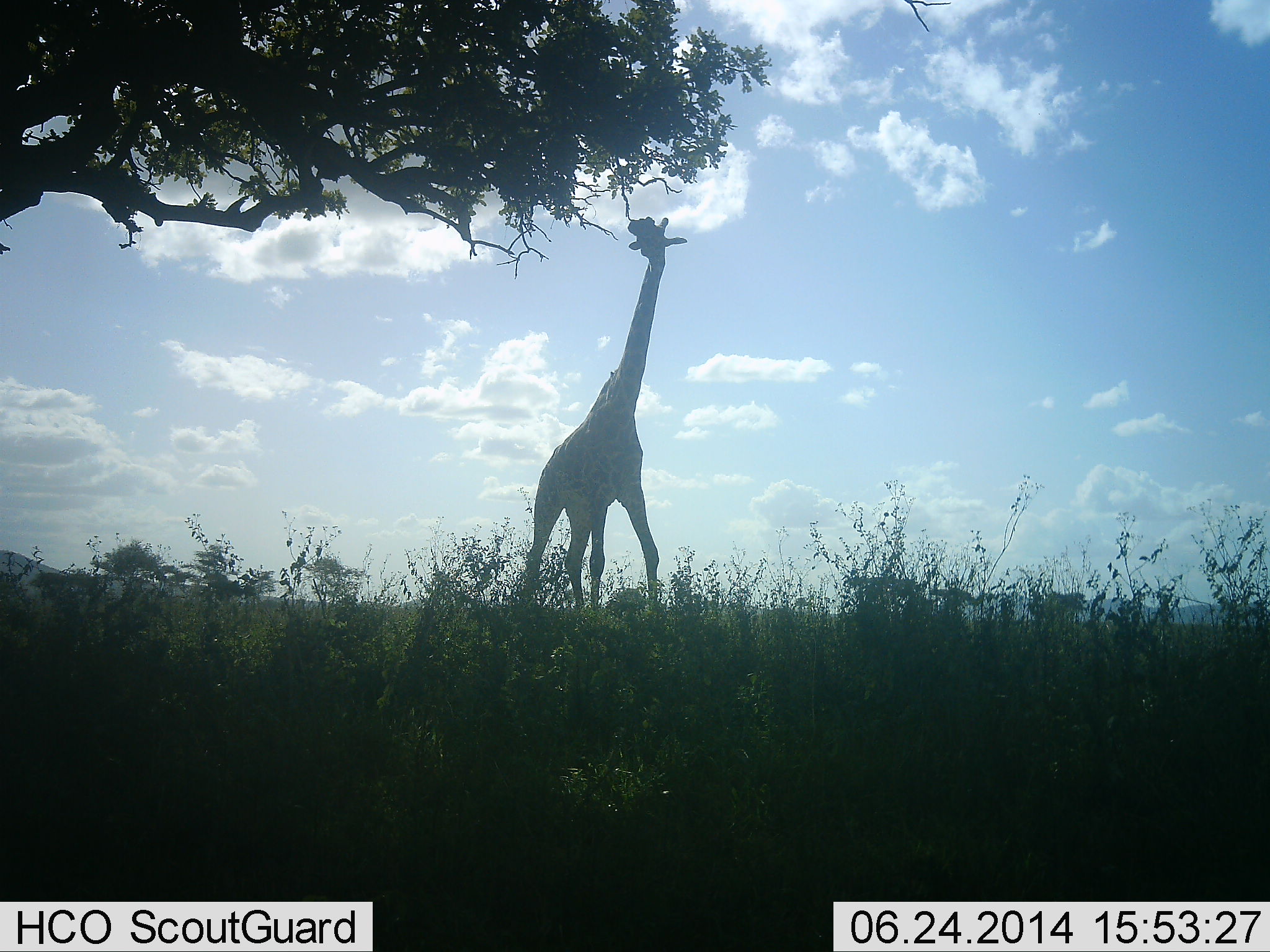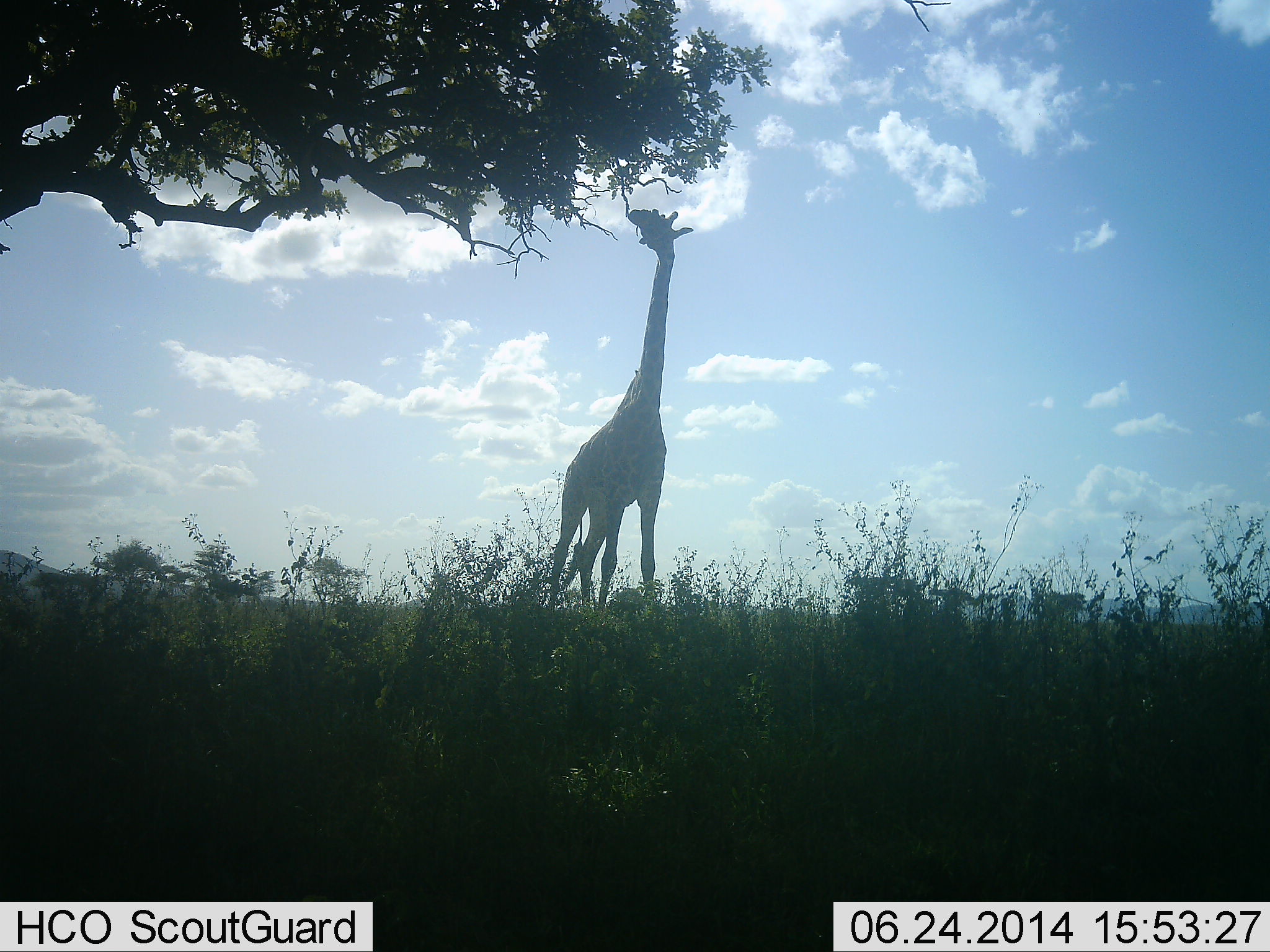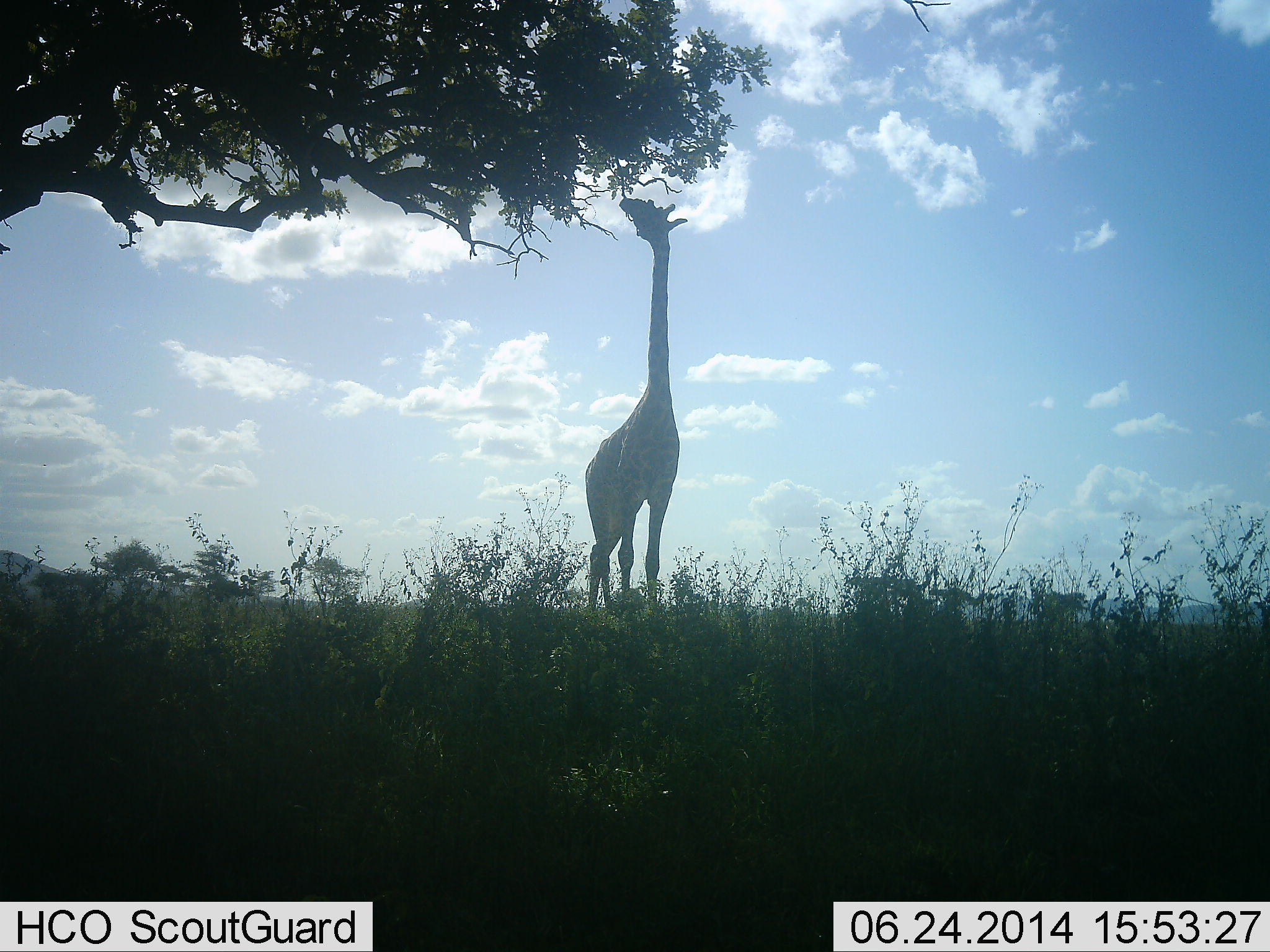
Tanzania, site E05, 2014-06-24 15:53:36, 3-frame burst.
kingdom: Animalia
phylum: Chordata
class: Mammalia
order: Artiodactyla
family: Giraffidae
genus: Giraffa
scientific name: Giraffa camelopardalis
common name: giraffe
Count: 1.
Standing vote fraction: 10%.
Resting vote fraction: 0%.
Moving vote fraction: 0%.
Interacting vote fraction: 0%.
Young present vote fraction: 0%.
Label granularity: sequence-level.